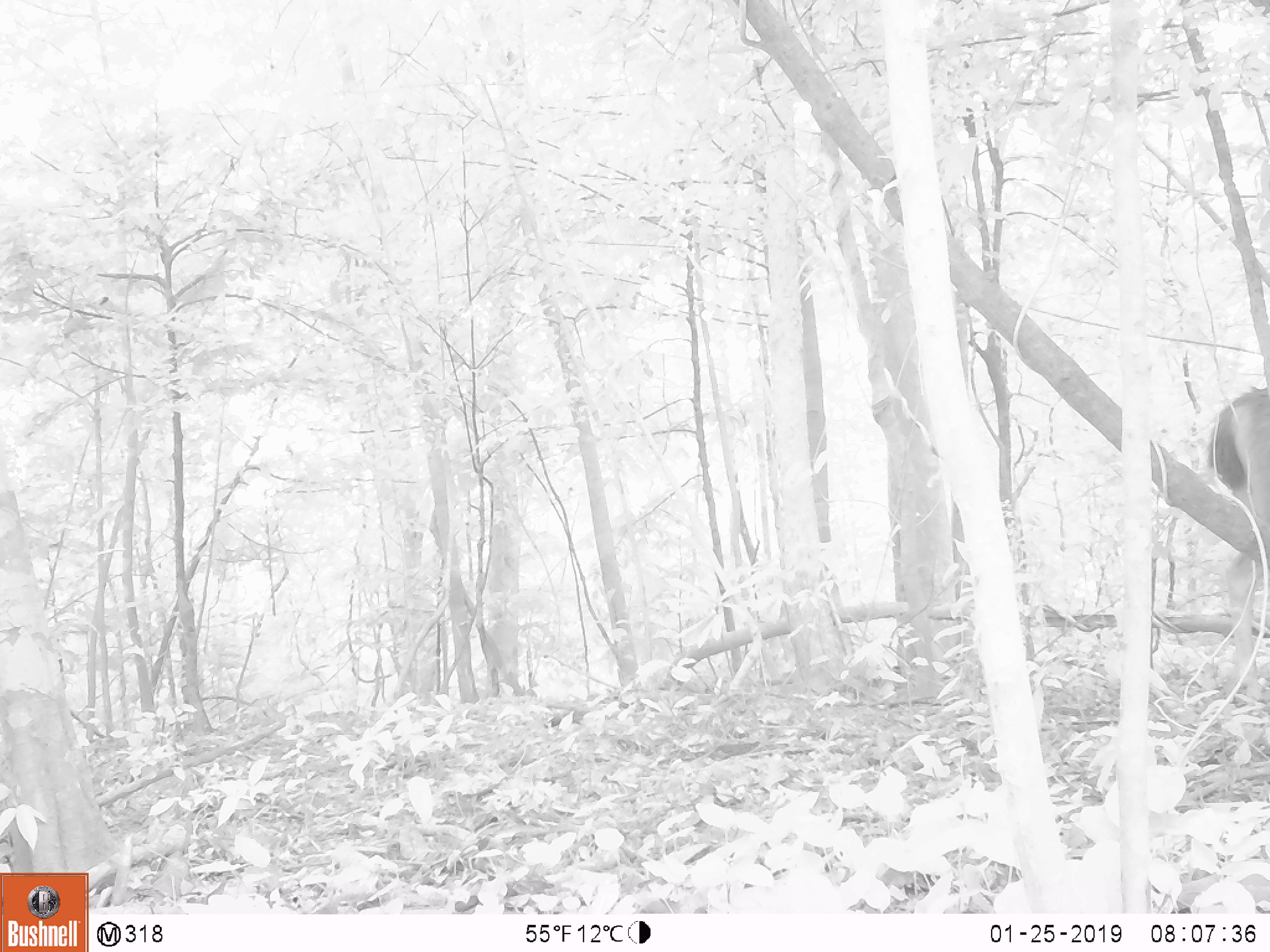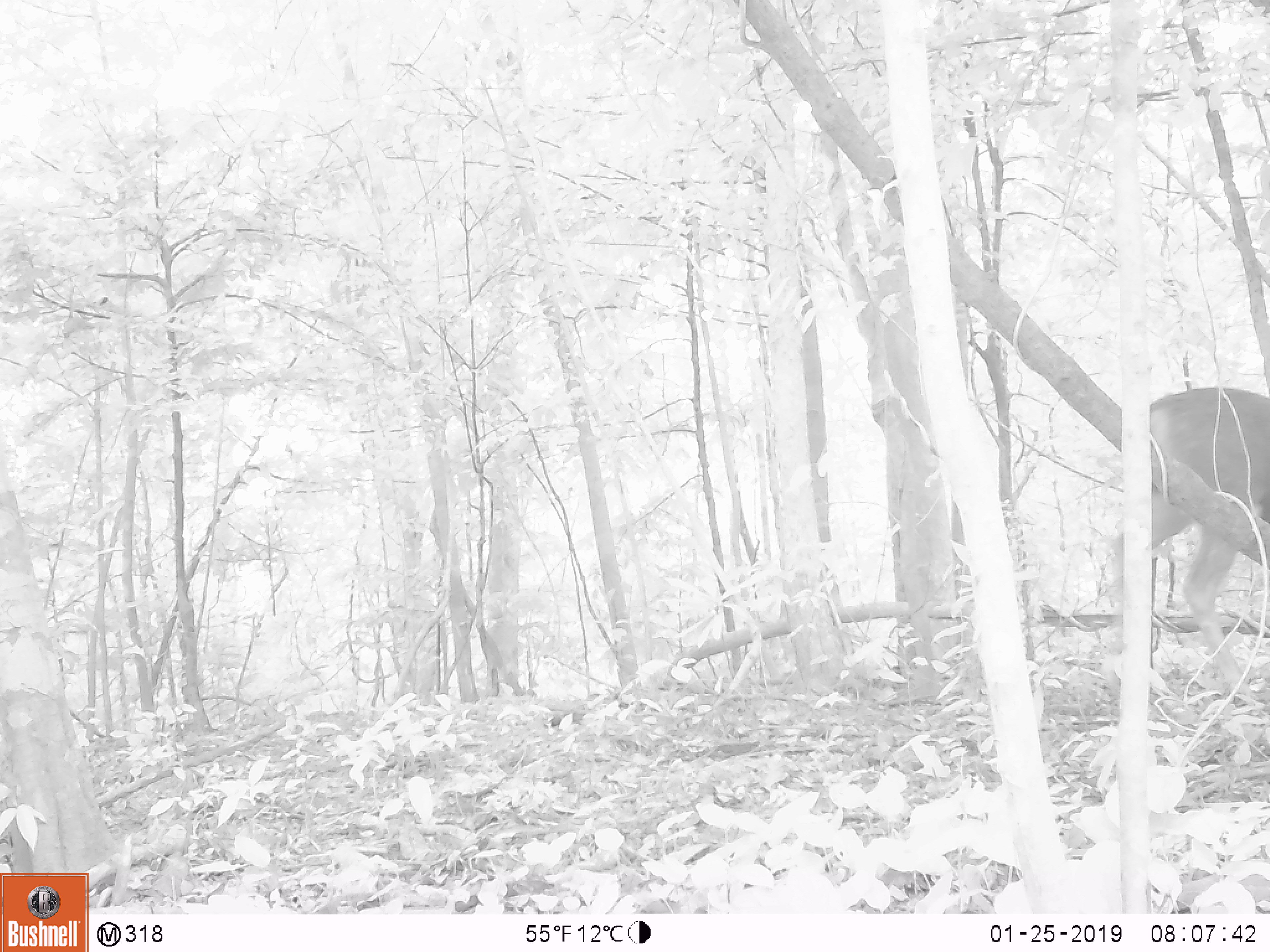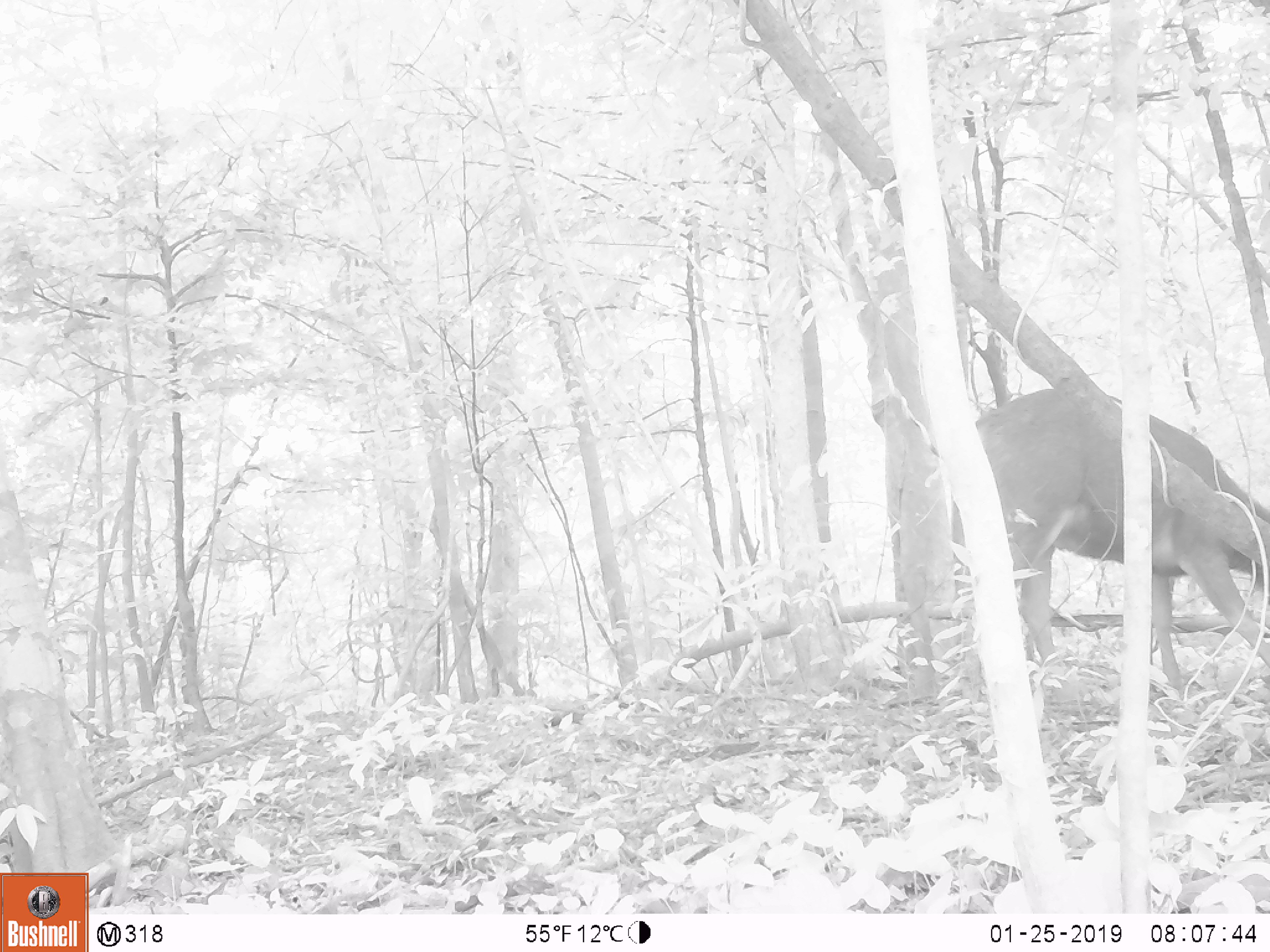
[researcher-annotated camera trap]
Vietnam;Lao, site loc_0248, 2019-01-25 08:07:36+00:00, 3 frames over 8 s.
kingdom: Animalia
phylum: Chordata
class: Mammalia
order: Artiodactyla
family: Cervidae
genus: Rusa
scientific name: Rusa unicolor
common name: sambar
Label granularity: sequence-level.